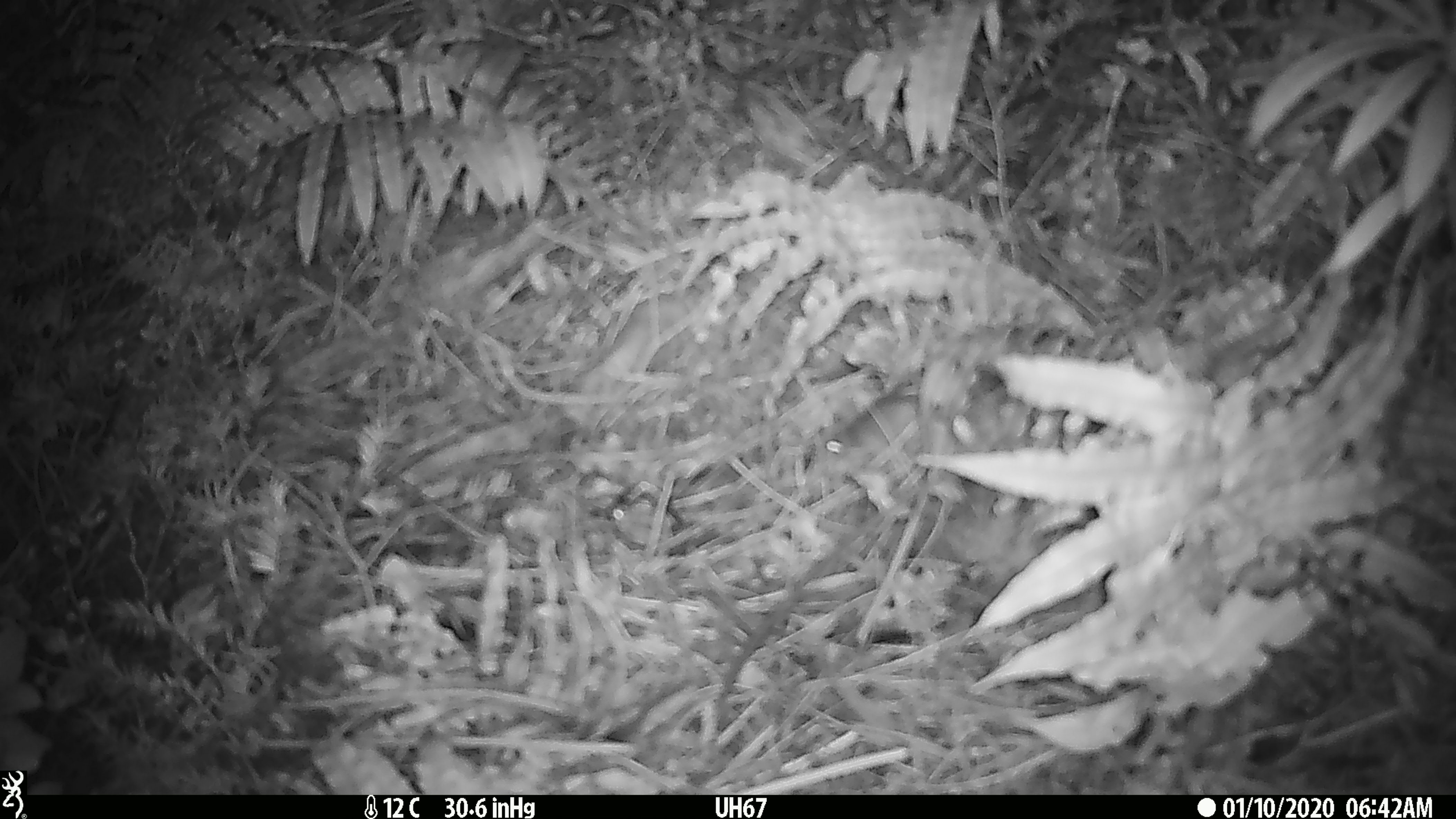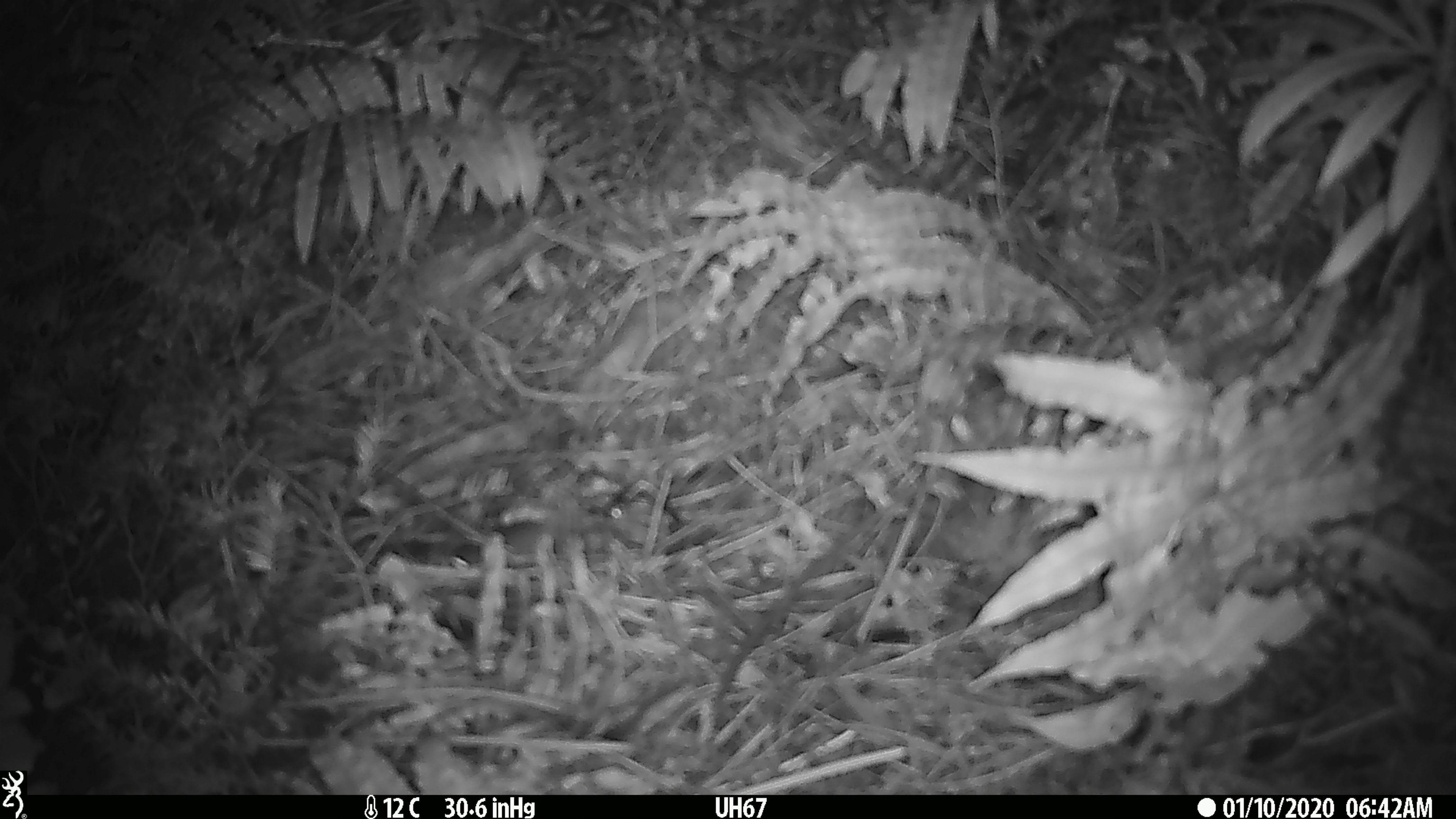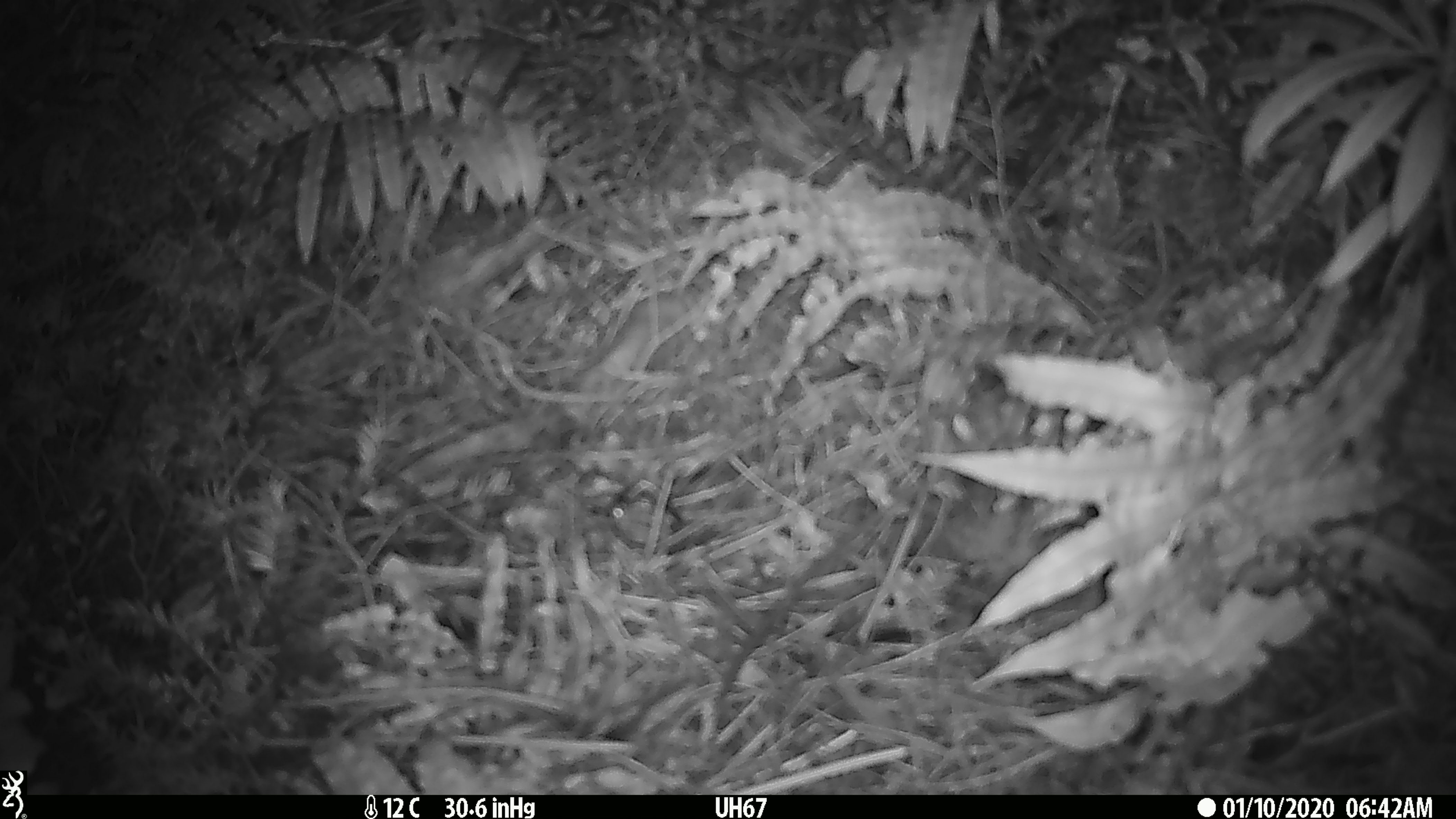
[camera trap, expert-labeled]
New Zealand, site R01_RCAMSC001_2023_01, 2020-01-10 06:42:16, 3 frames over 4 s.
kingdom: Animalia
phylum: Chordata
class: Mammalia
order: Rodentia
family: Muridae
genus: Mus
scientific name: Mus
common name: mouse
Mouse (Mus).